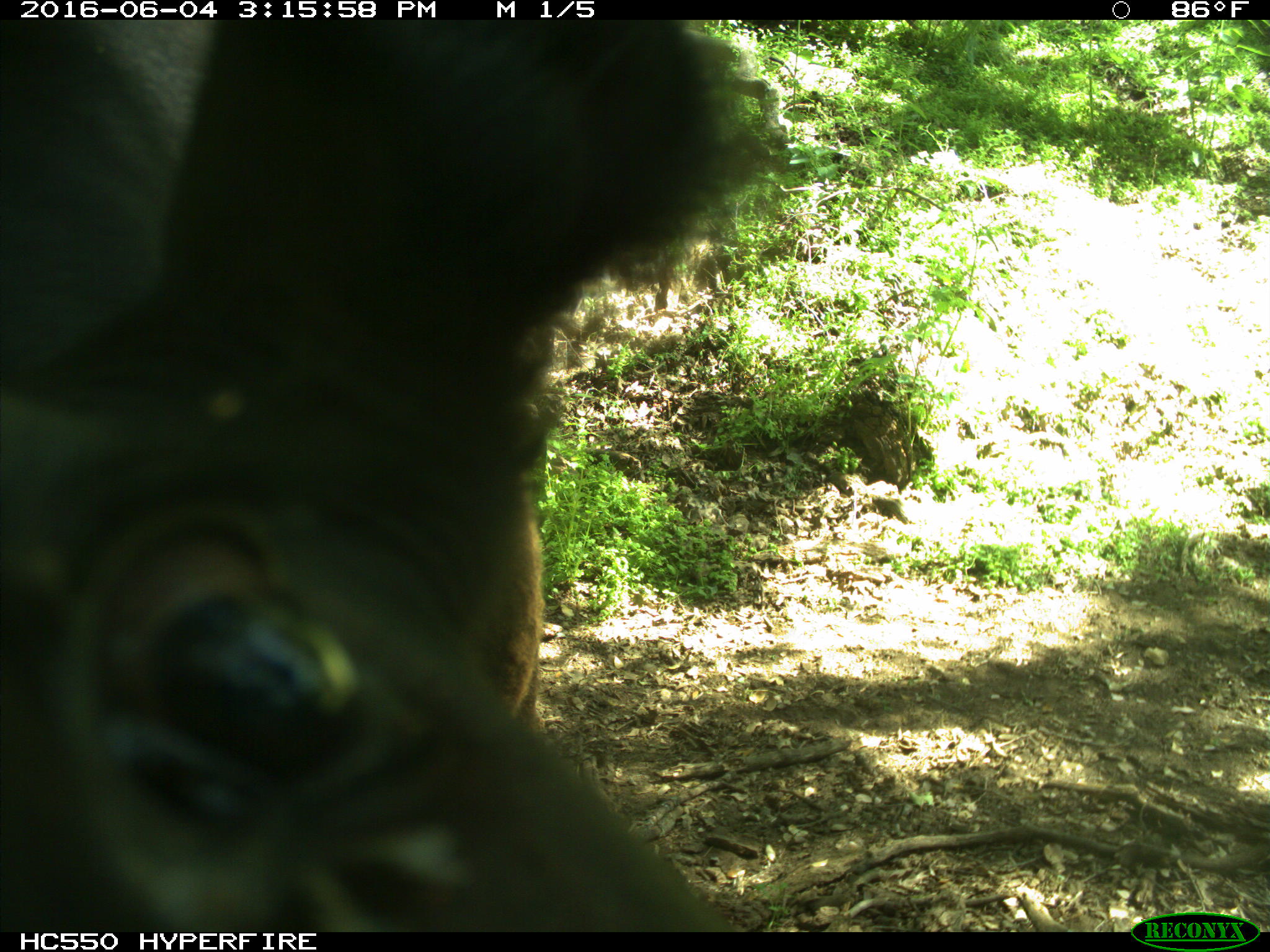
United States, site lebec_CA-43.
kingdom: Animalia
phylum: Chordata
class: Mammalia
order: Artiodactyla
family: Bovidae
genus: Bos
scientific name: Bos taurus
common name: domestic cow